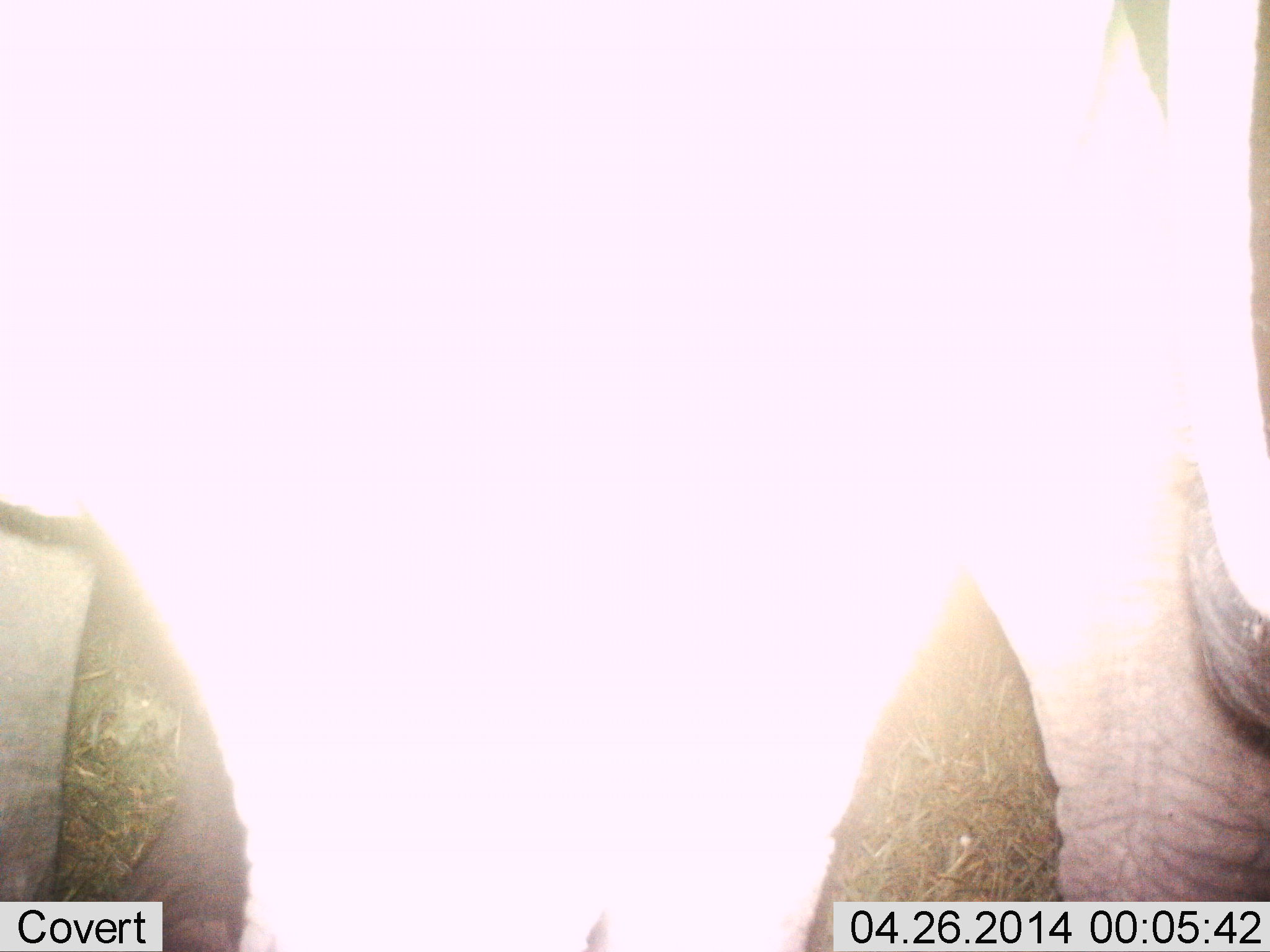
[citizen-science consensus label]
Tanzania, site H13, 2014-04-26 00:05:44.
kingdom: Animalia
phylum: Chordata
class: Mammalia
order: Proboscidea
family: Elephantidae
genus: Loxodonta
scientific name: Loxodonta africana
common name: african bush elephant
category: elephant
Elephant (african bush elephant) (Loxodonta africana), count 1. Behavior (volunteer vote fractions): standing 100%, resting 0%, moving 0%, interacting 0%. Young present (vote fraction): 0%. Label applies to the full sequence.